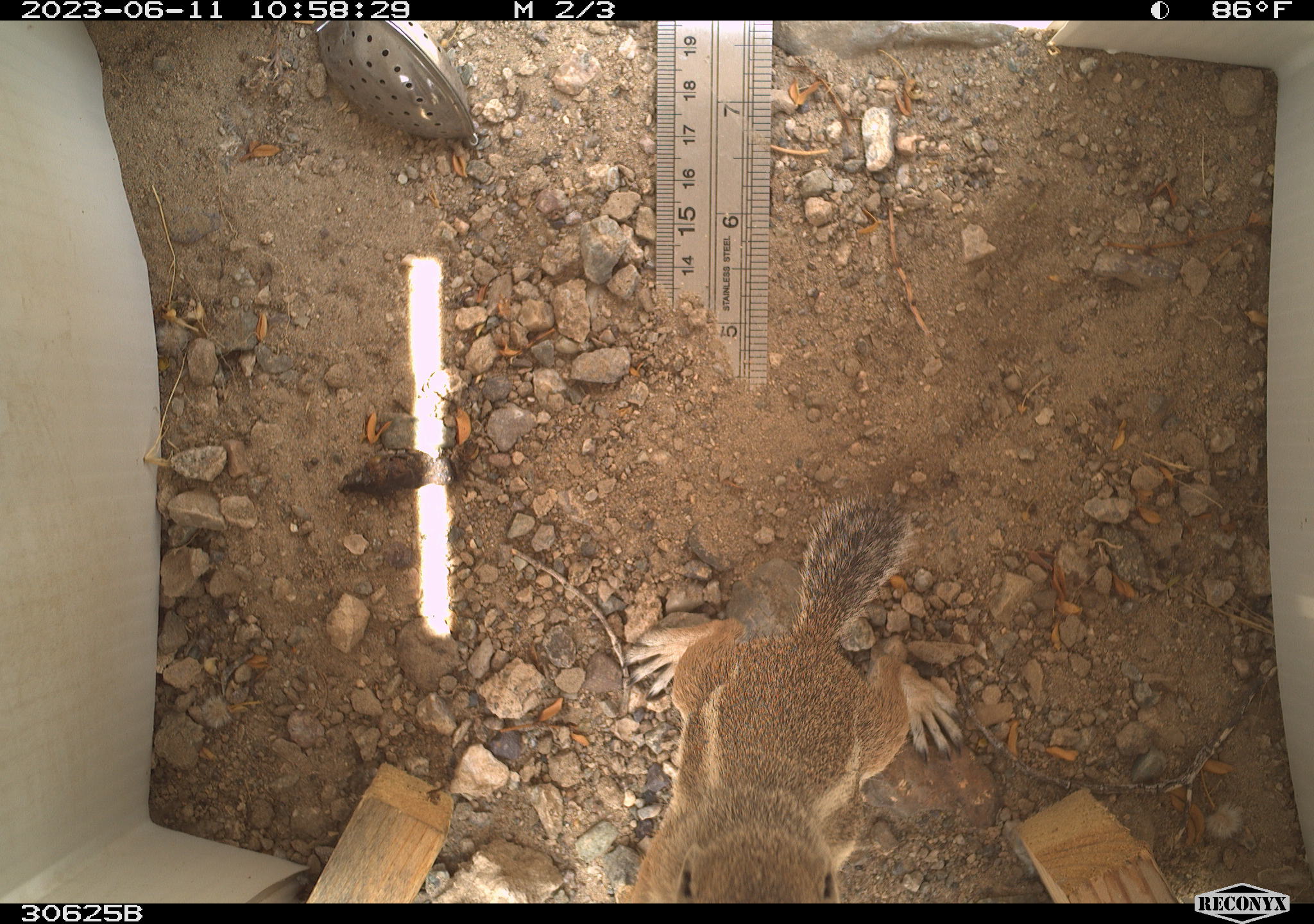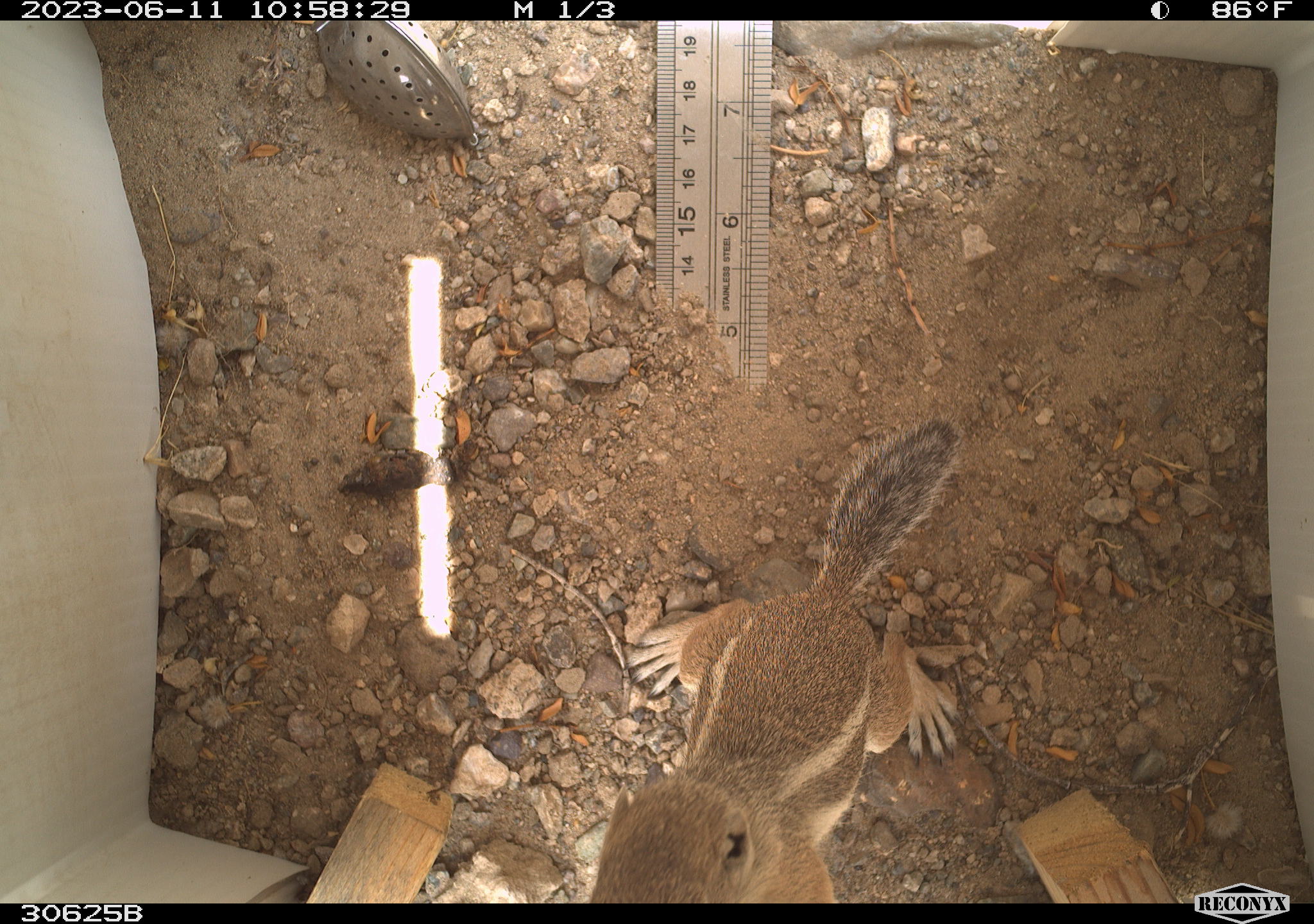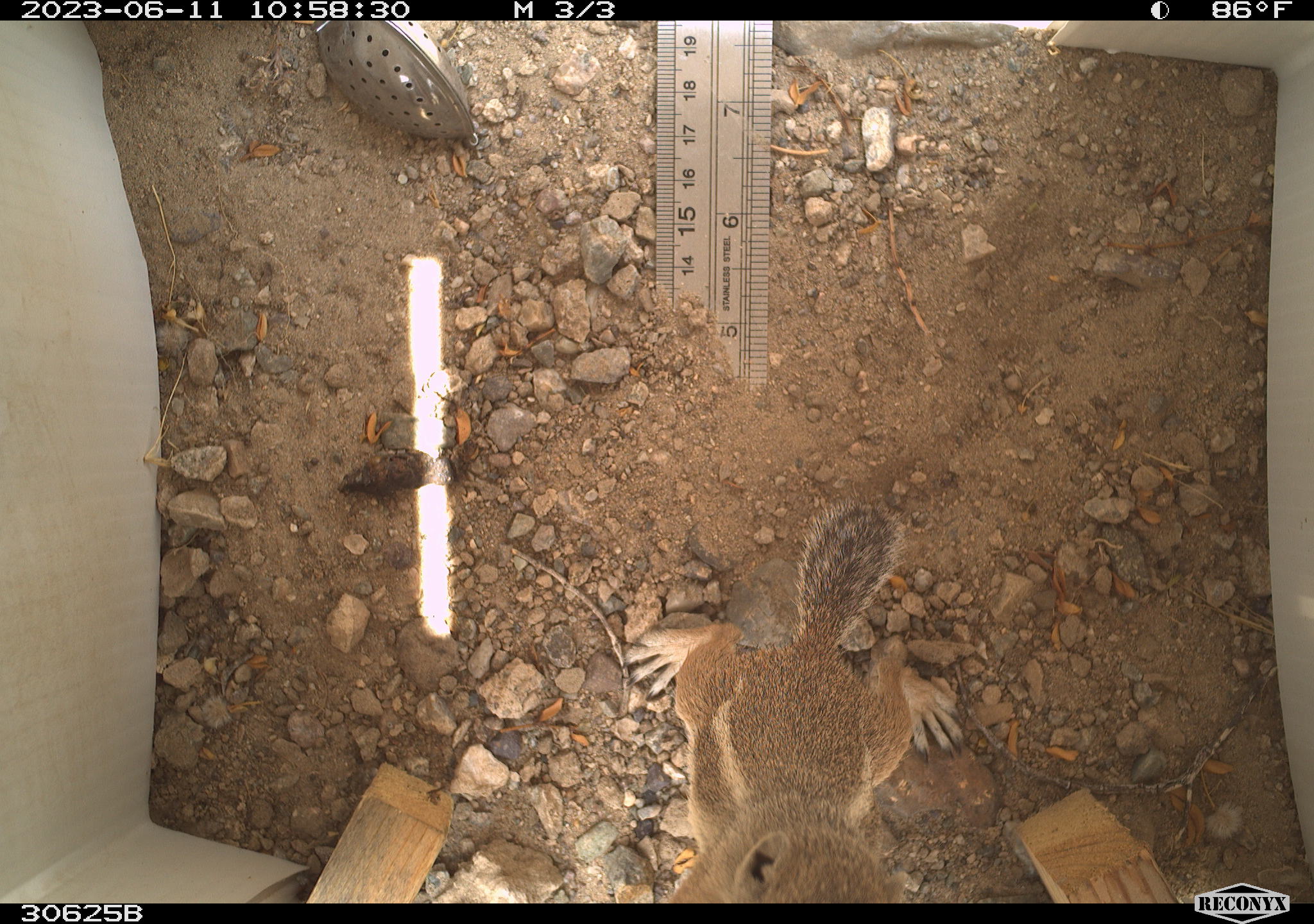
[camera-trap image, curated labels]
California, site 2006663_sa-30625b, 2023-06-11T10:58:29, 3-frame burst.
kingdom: Animalia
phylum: Chordata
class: Mammalia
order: Rodentia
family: Sciuridae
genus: Ammospermophilus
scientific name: Ammospermophilus leucurus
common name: white-tailed antelope squirrel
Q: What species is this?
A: White-tailed antelope squirrel (Ammospermophilus leucurus).